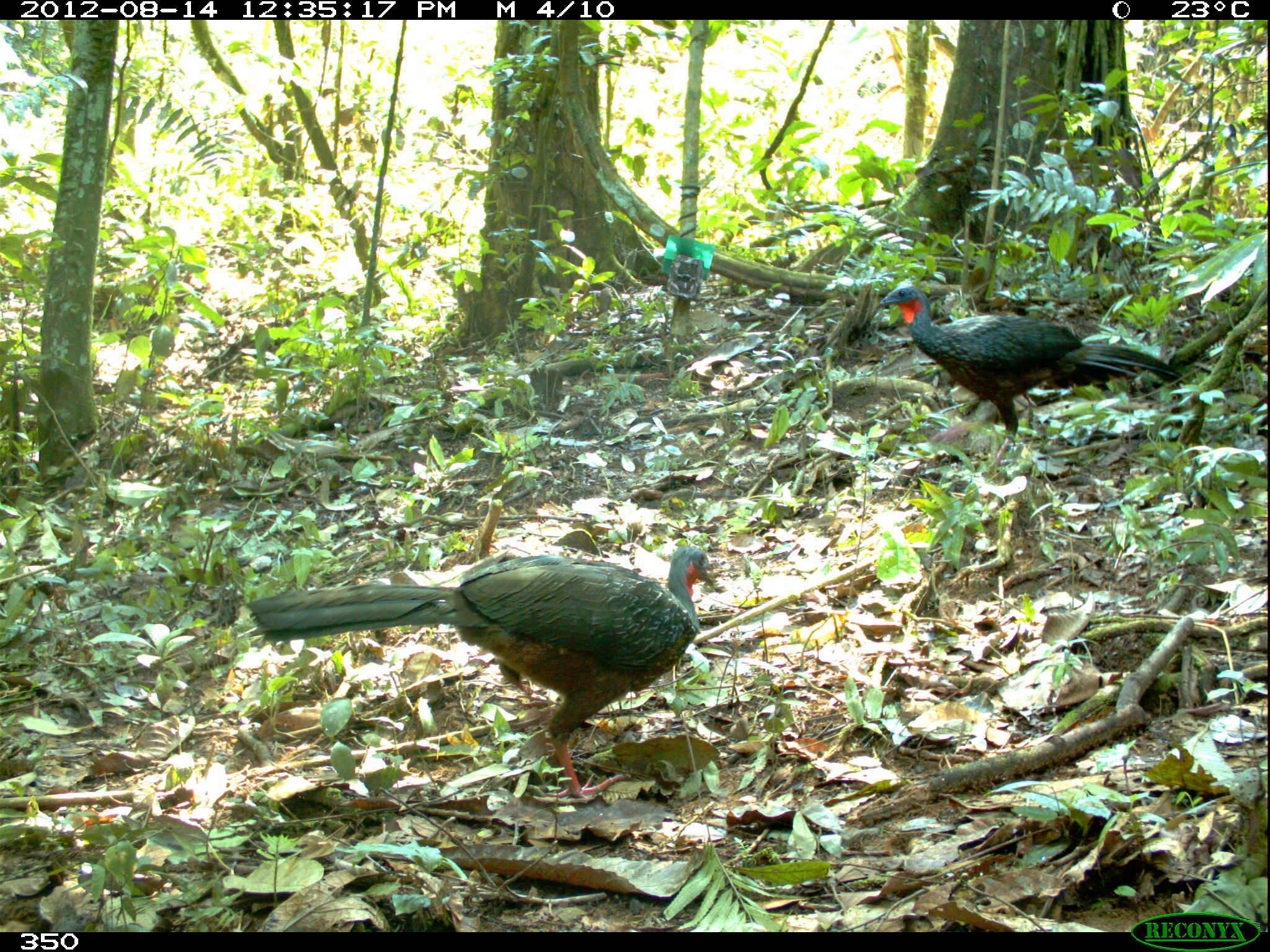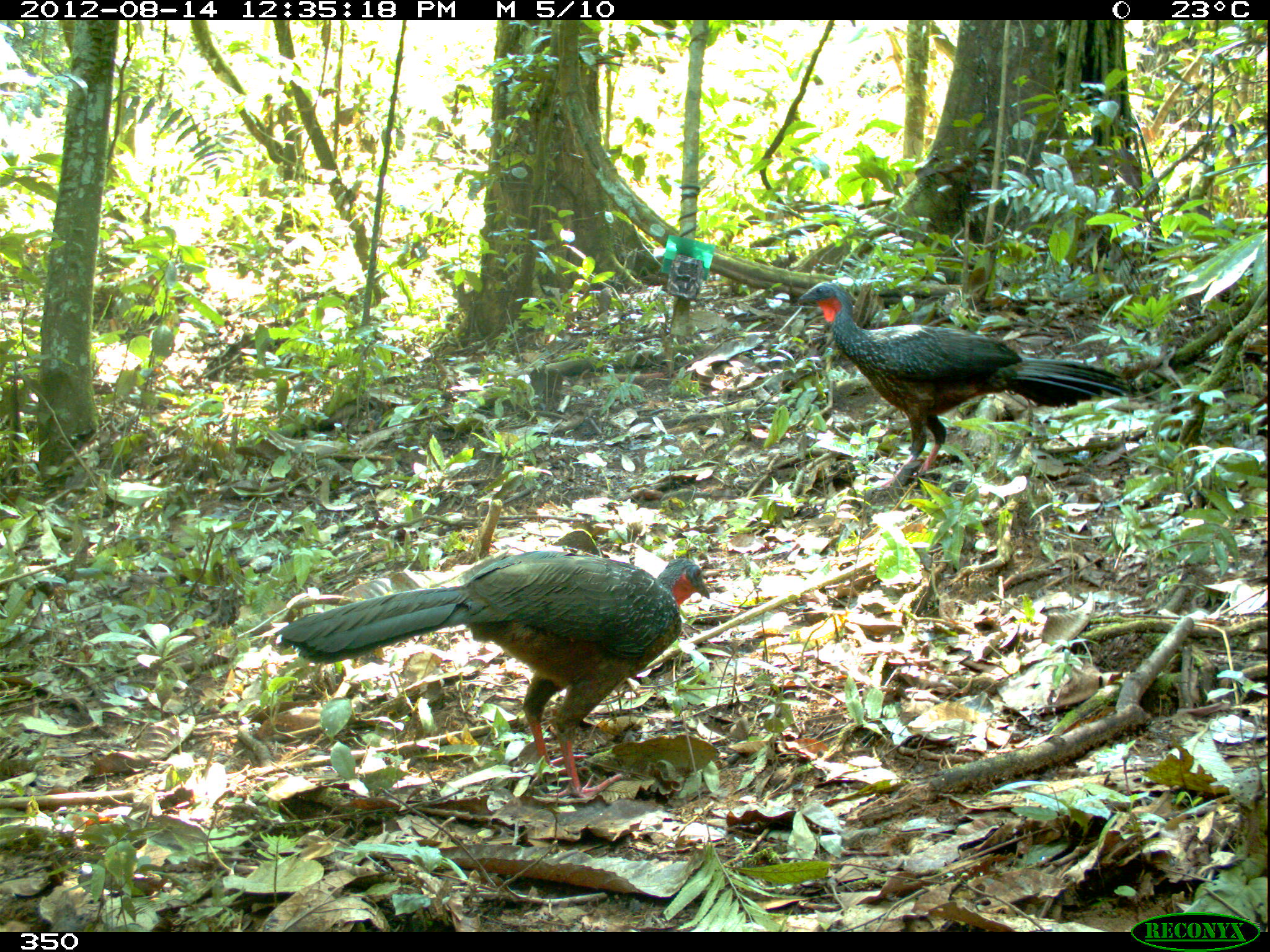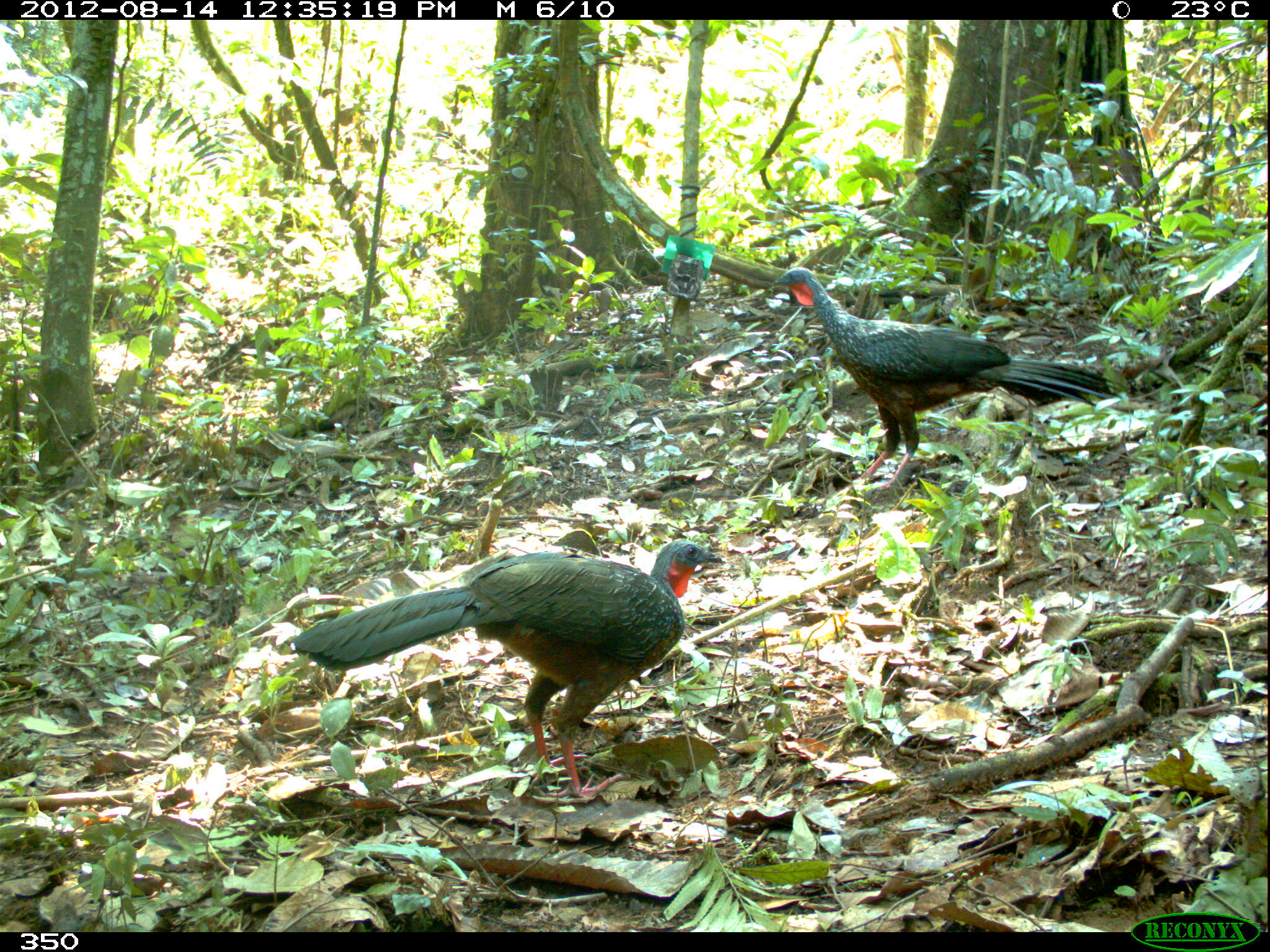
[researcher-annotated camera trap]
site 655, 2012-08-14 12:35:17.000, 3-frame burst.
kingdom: Animalia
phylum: Chordata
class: Aves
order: Galliformes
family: Cracidae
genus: Penelope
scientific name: Penelope jacquacu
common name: spix's guan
Penelope jacquacu (spix's guan).